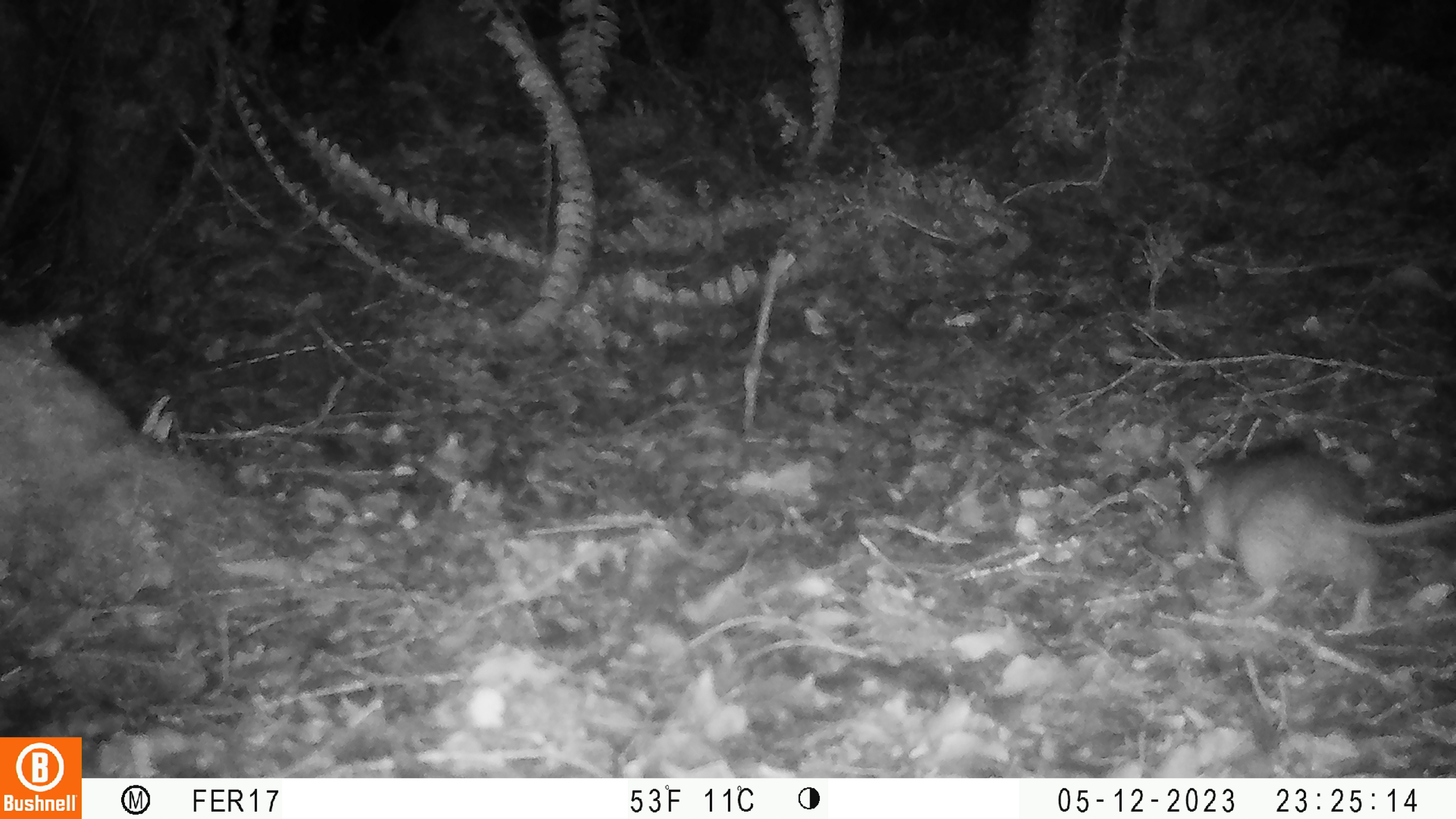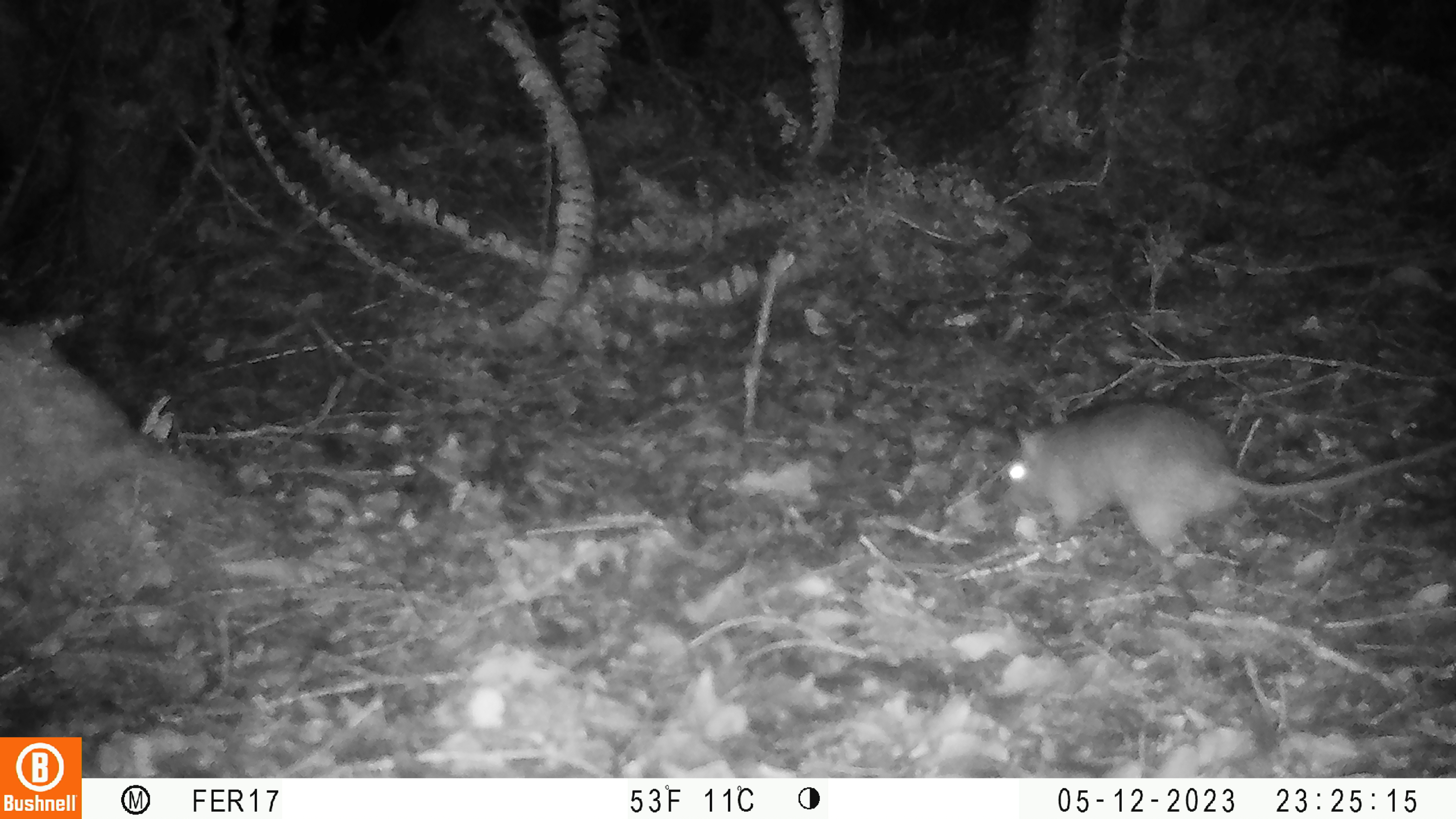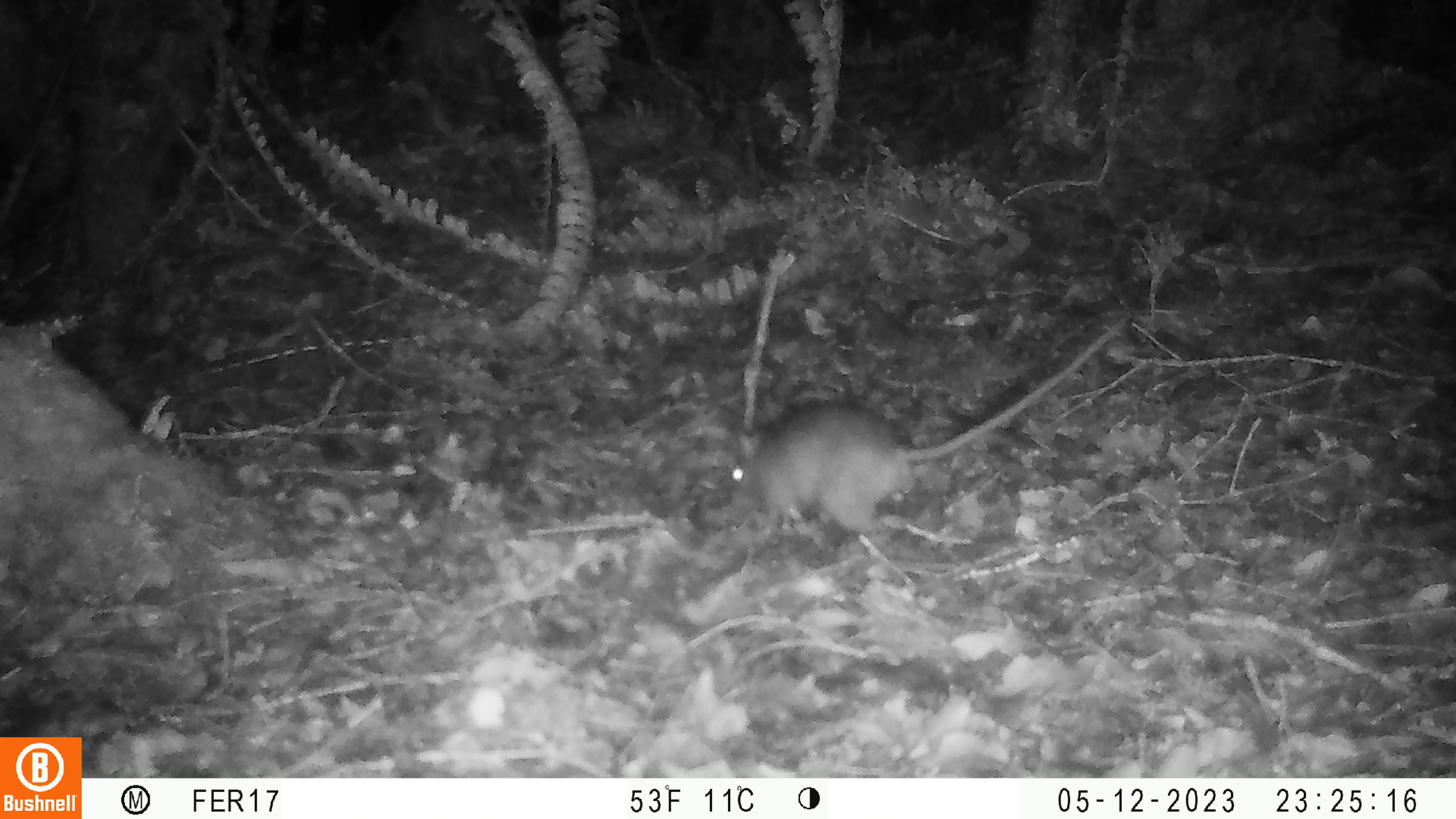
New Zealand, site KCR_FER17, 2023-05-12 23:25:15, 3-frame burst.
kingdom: Animalia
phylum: Chordata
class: Mammalia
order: Rodentia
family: Muridae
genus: Rattus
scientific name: Rattus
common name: rat